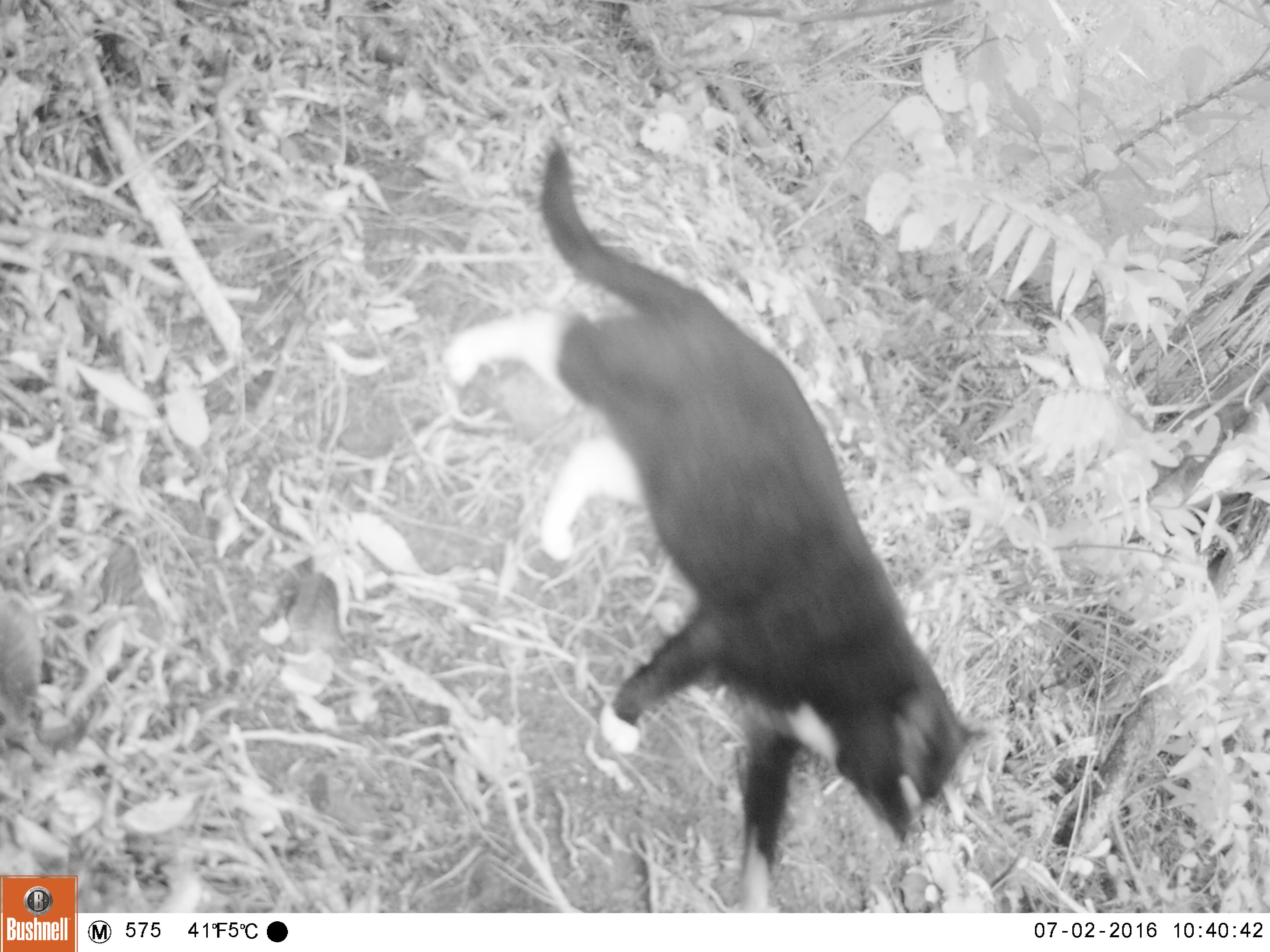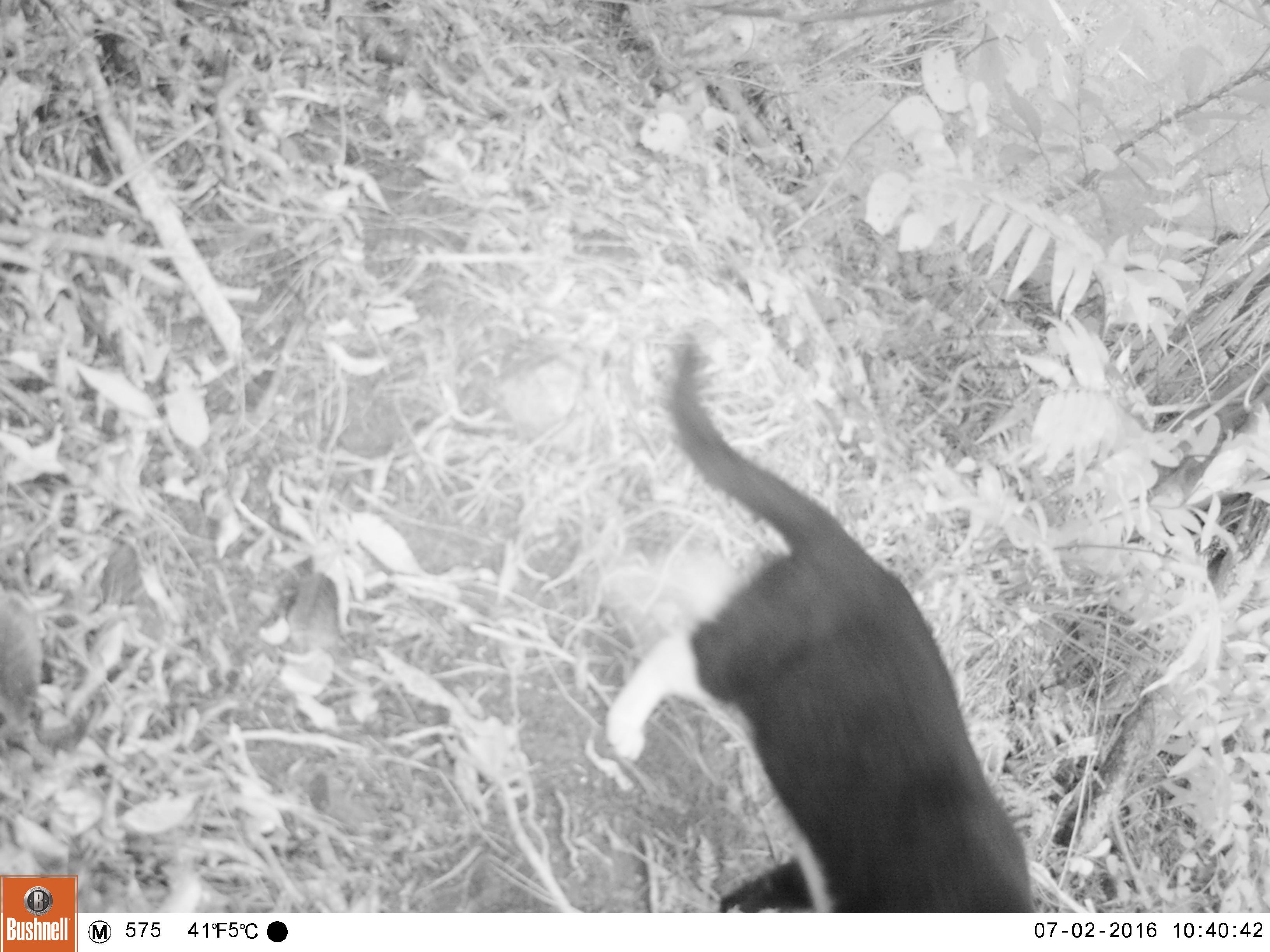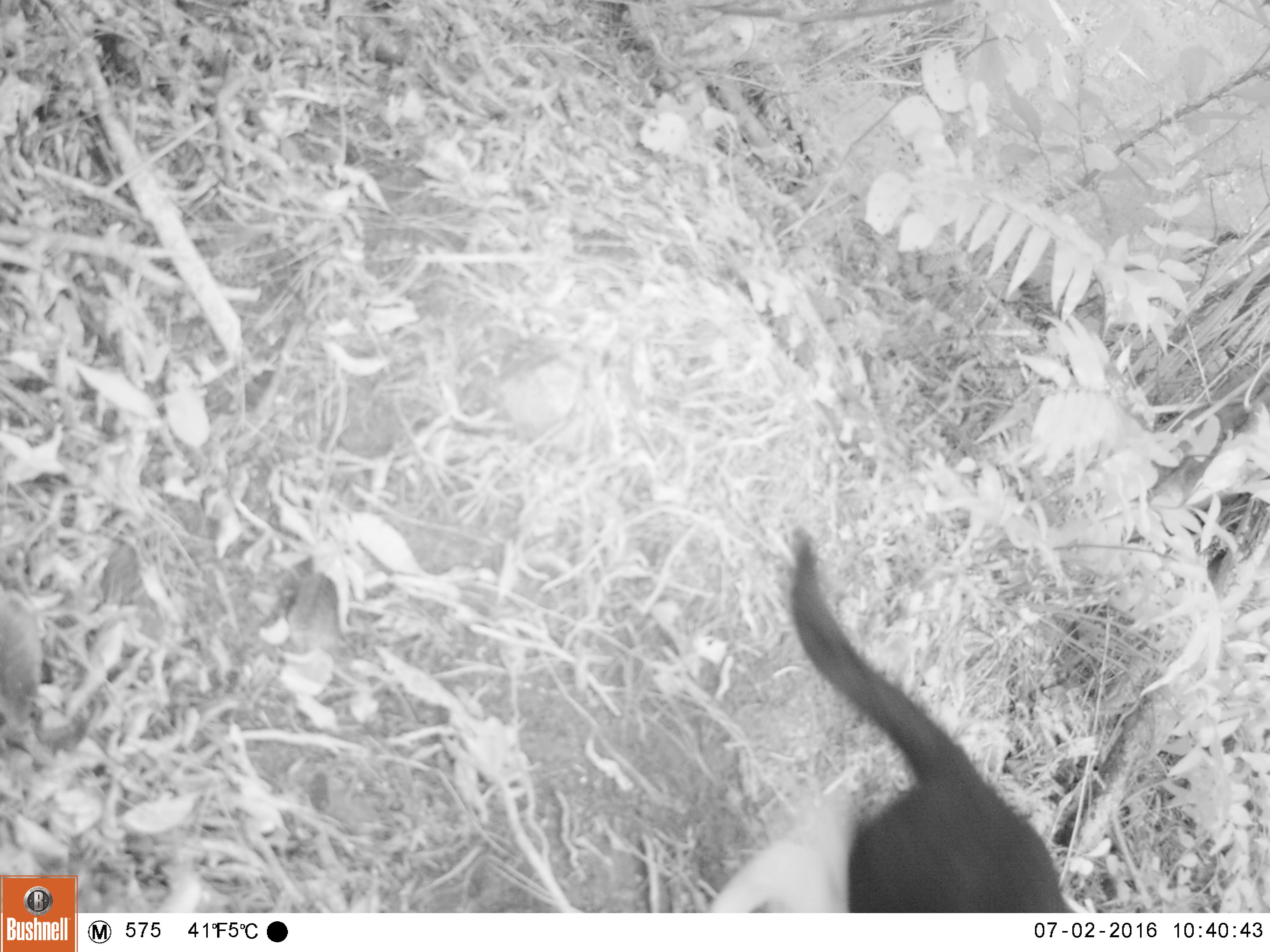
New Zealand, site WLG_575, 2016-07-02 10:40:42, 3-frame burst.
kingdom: Animalia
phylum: Chordata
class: Mammalia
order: Carnivora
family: Felidae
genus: Felis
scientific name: Felis catus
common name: domestic cat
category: cat